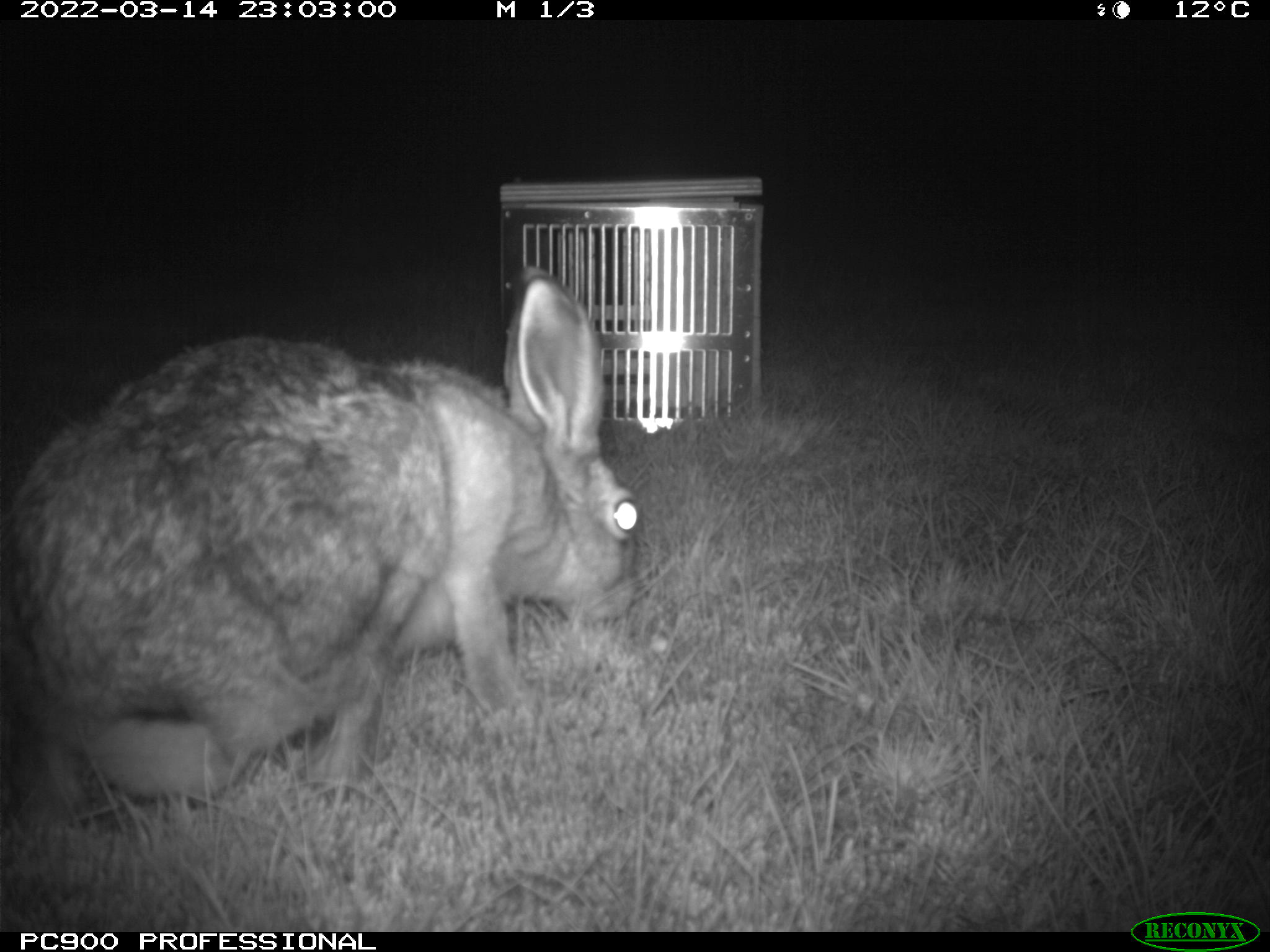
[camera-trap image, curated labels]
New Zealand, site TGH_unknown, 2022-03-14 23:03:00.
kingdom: Animalia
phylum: Chordata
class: Mammalia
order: Lagomorpha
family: Leporidae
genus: Lepus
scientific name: Lepus europaeus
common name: brown hare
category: hare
Hare (brown hare) (Lepus europaeus).